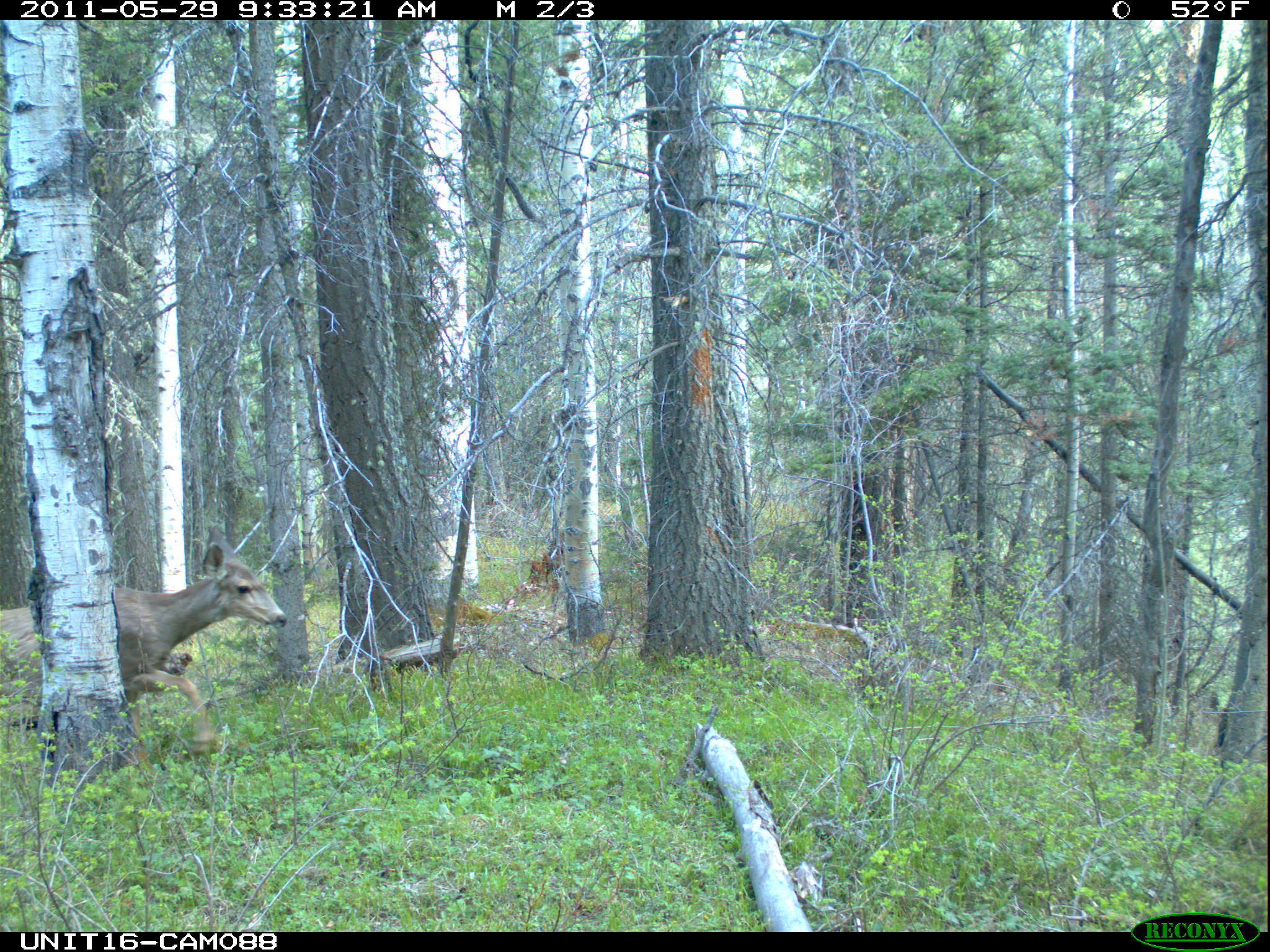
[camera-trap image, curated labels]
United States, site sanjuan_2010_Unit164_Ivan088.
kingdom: Animalia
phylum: Chordata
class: Mammalia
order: Artiodactyla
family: Cervidae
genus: Odocoileus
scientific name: Odocoileus hemionus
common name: mule deer